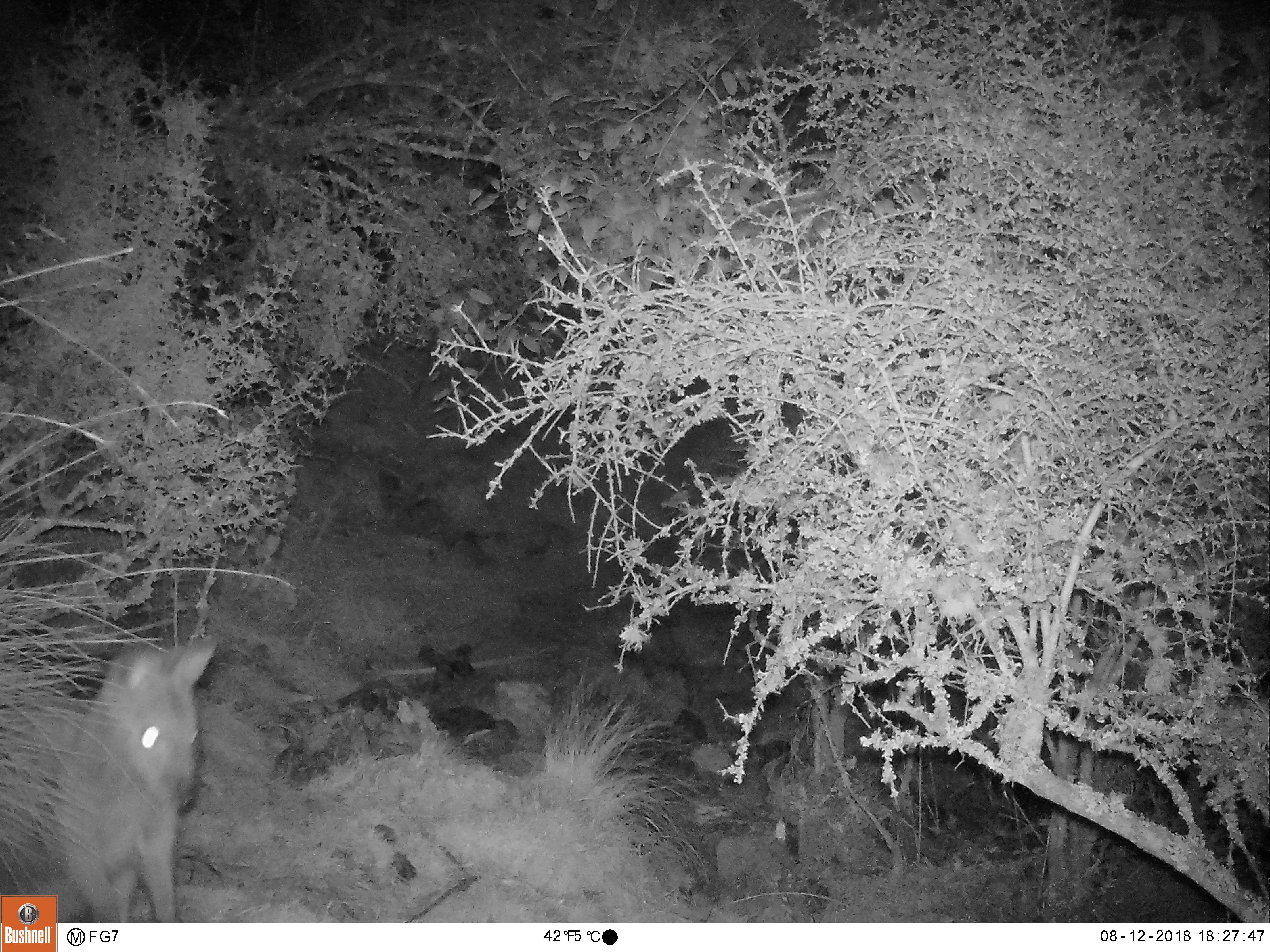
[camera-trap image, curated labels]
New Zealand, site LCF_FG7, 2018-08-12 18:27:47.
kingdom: Animalia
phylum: Chordata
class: Mammalia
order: Diprotodontia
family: Macropodidae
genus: Notamacropus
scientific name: Notamacropus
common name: wallaby